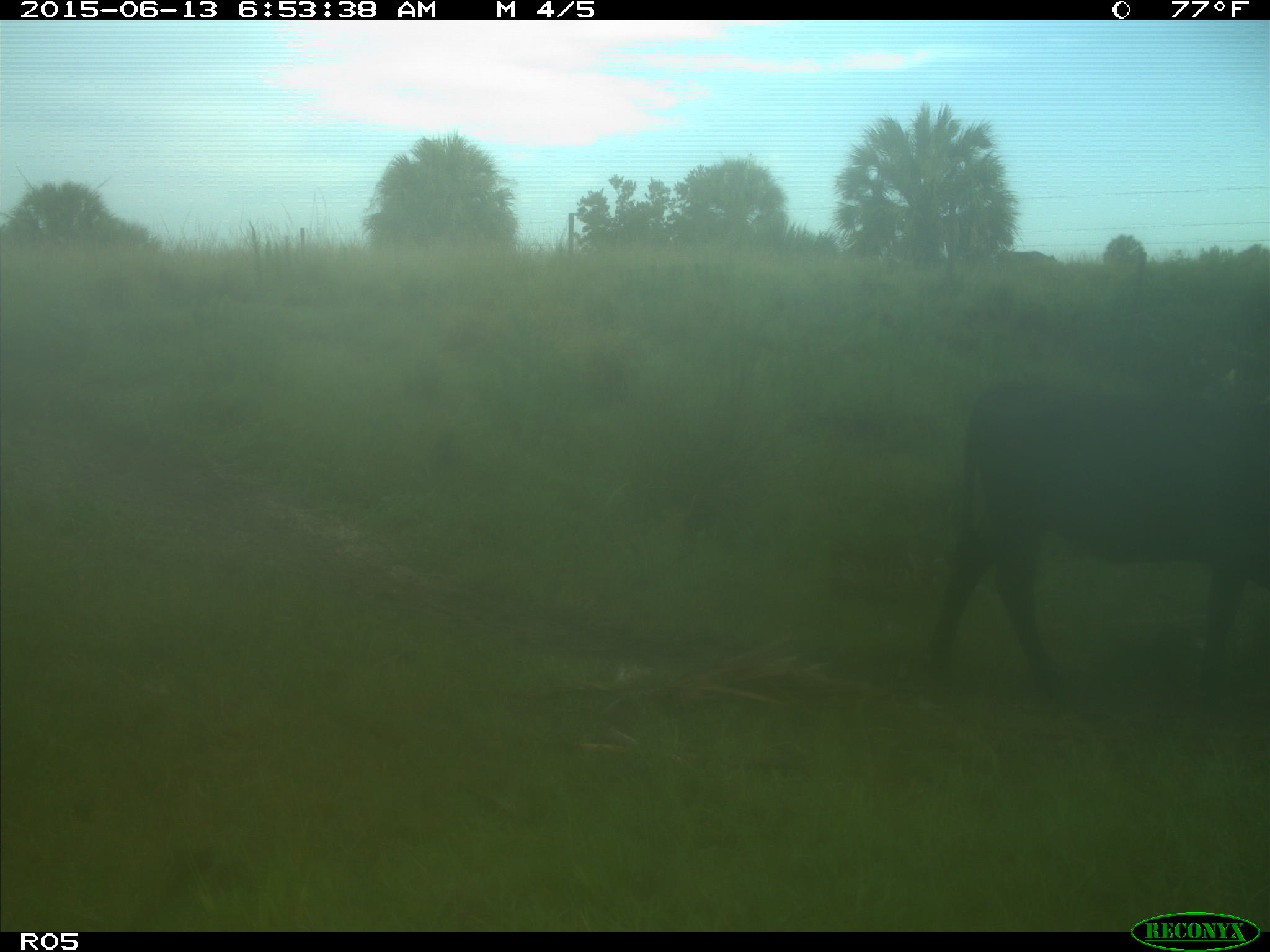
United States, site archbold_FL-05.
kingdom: Animalia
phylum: Chordata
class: Mammalia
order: Artiodactyla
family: Bovidae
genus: Bos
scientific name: Bos taurus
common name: domestic cow